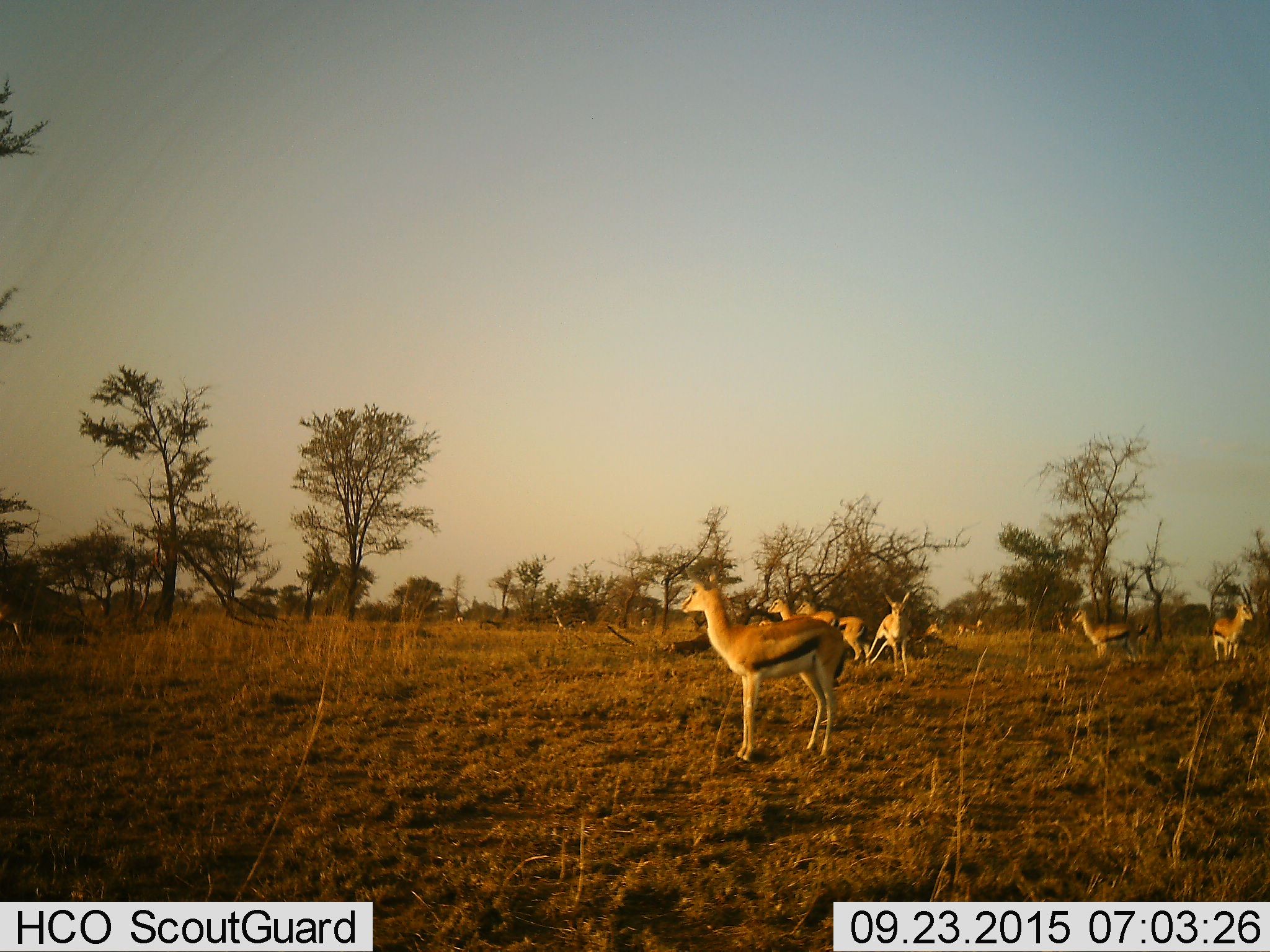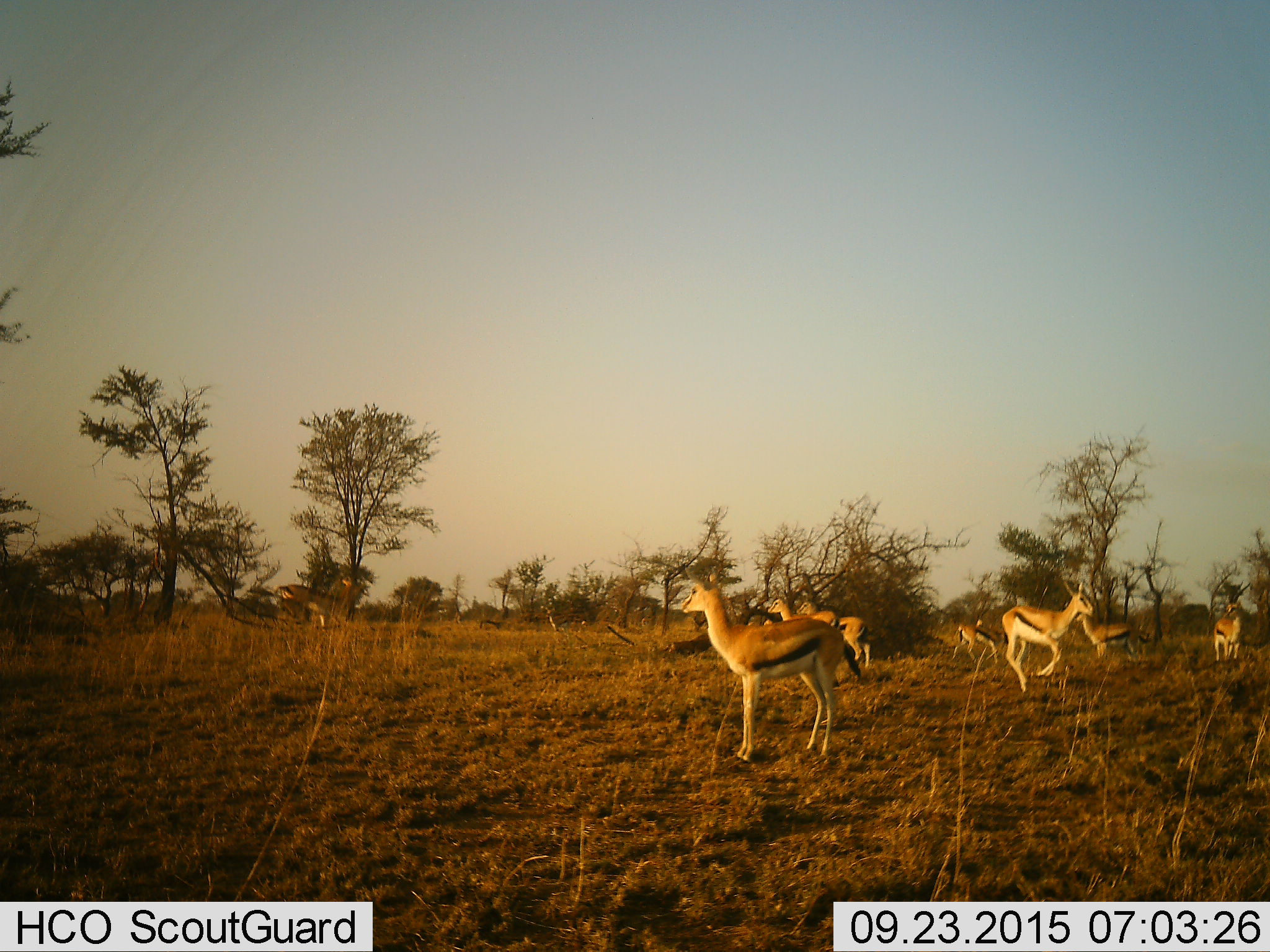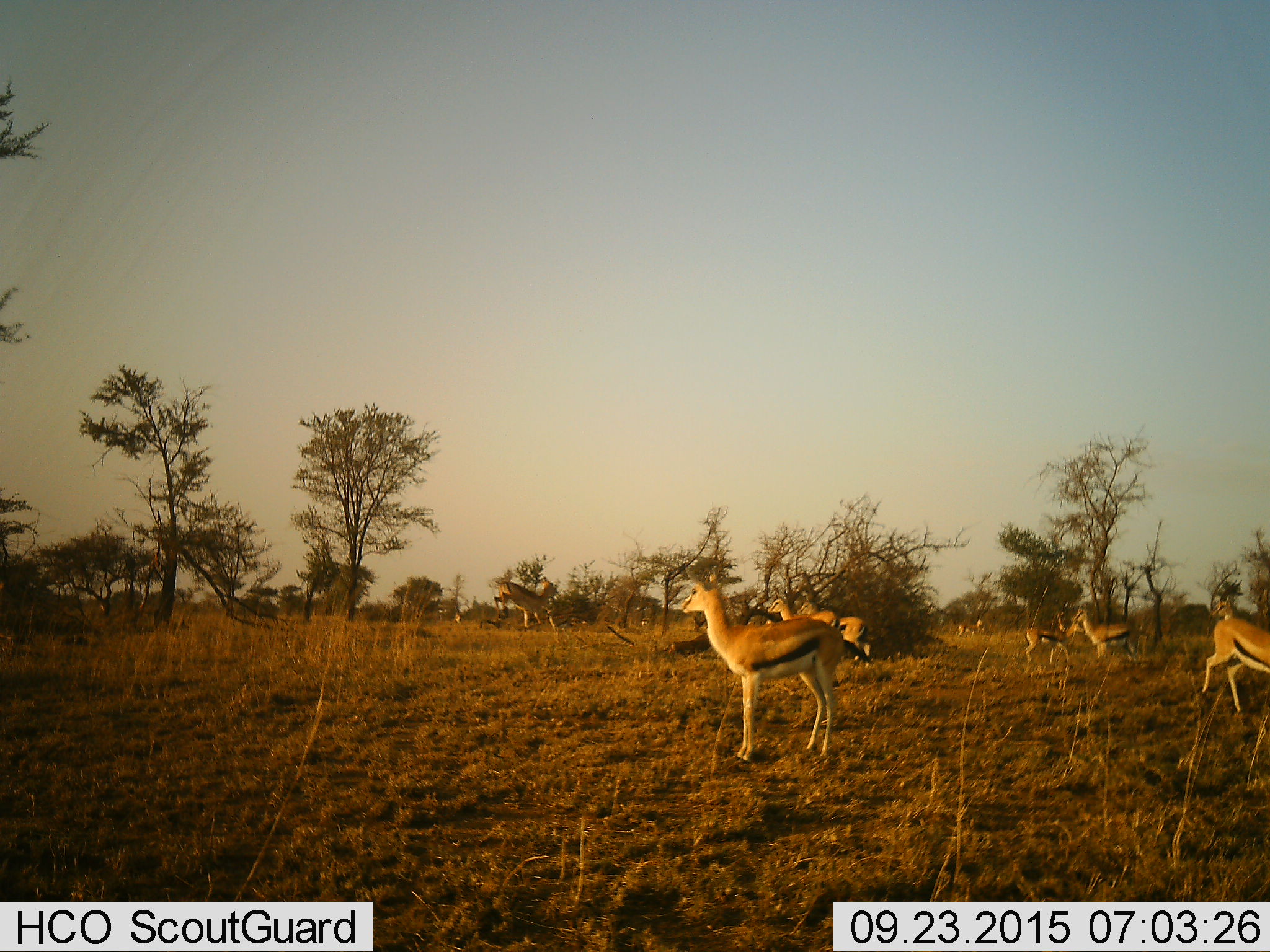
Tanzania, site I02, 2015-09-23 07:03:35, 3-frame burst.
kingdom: Animalia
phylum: Chordata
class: Mammalia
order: Artiodactyla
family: Bovidae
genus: Eudorcas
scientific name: Eudorcas thomsonii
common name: thomson's gazelle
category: gazellethomsons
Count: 11-50.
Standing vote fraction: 100%.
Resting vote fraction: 0%.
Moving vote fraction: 100%.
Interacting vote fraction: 0%.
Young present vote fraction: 20%.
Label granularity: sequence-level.